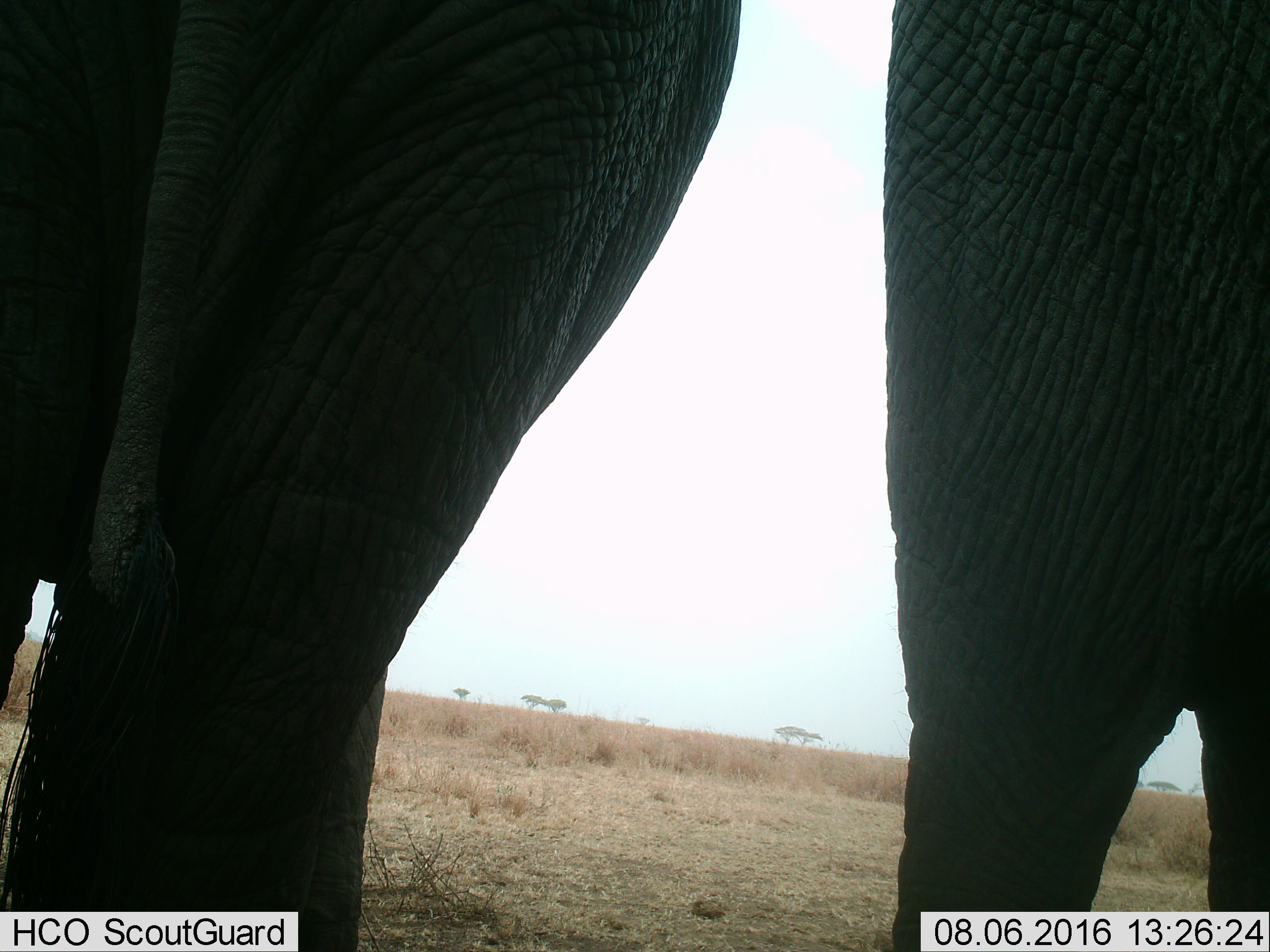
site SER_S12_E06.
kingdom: Animalia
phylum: Chordata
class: Mammalia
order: Proboscidea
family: Elephantidae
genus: Loxodonta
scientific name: Loxodonta africana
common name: african bush elephant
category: elephant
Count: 2.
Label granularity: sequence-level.